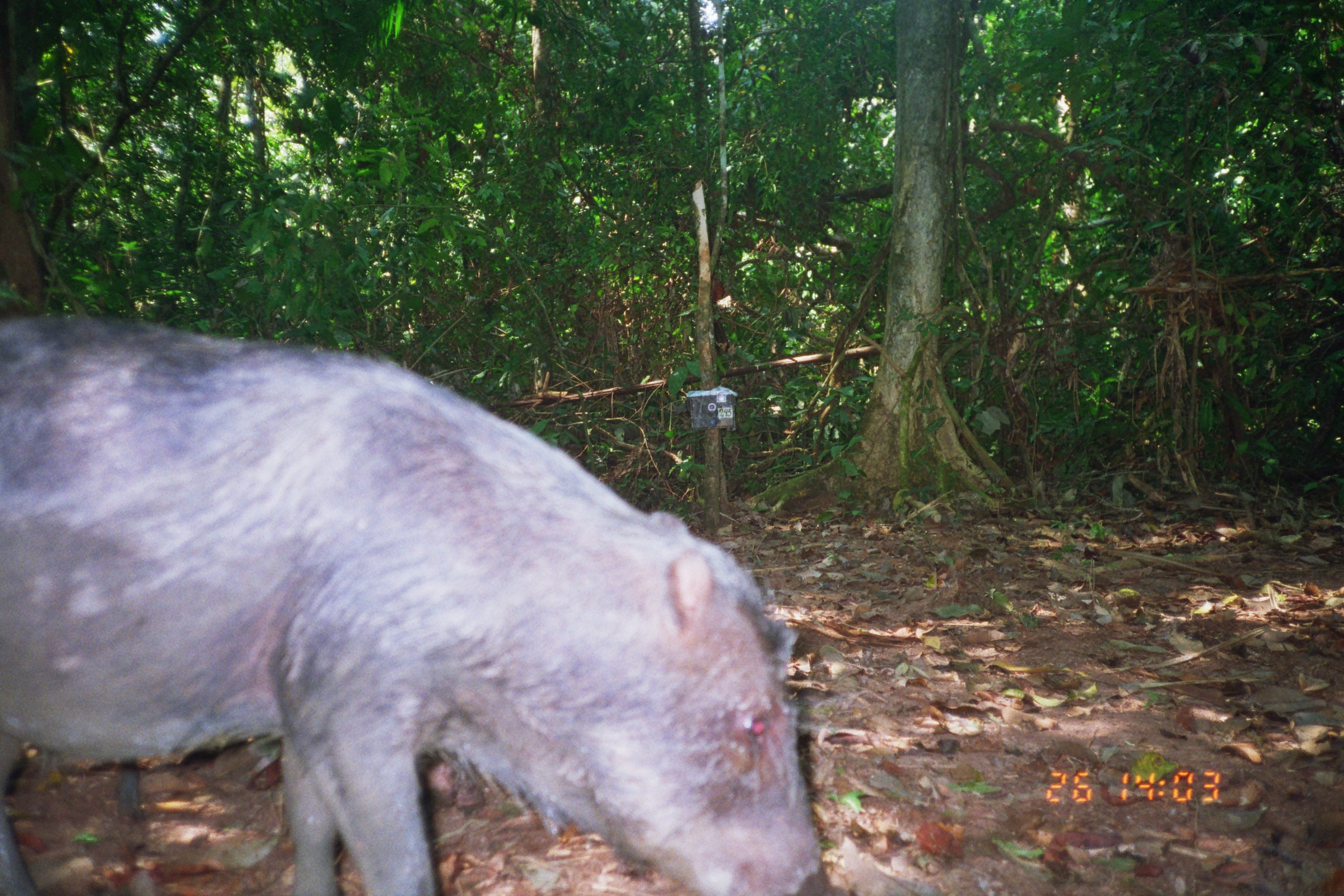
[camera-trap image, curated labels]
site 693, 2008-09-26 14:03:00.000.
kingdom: Animalia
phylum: Chordata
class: Mammalia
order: Artiodactyla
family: Tayassuidae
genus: Tayassu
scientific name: Tayassu pecari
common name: white-lipped peccary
Tayassu pecari (white-lipped peccary).